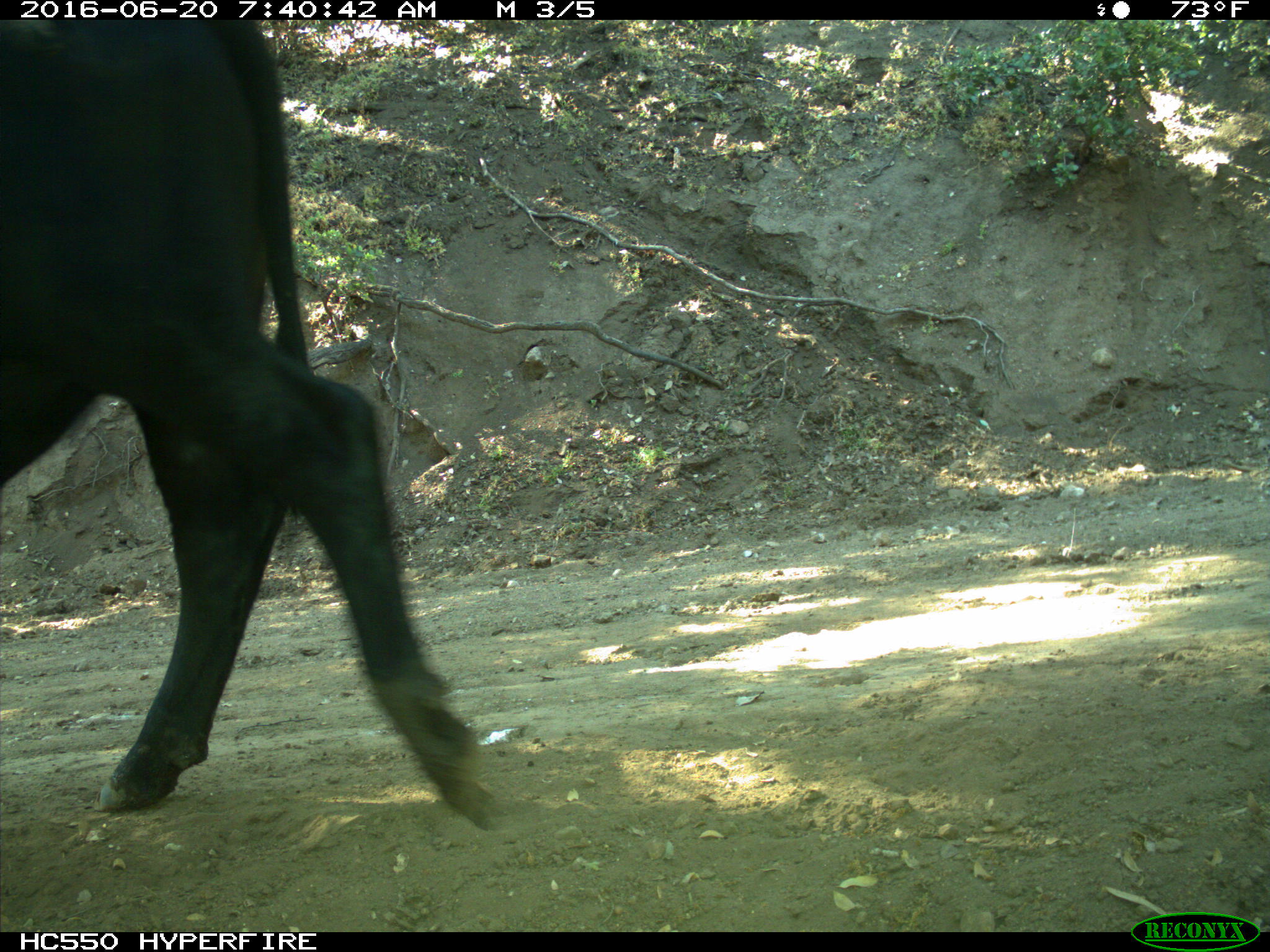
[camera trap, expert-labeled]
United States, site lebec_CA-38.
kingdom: Animalia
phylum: Chordata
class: Mammalia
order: Artiodactyla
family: Bovidae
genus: Bos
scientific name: Bos taurus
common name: domestic cow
Bos taurus (domestic cow).